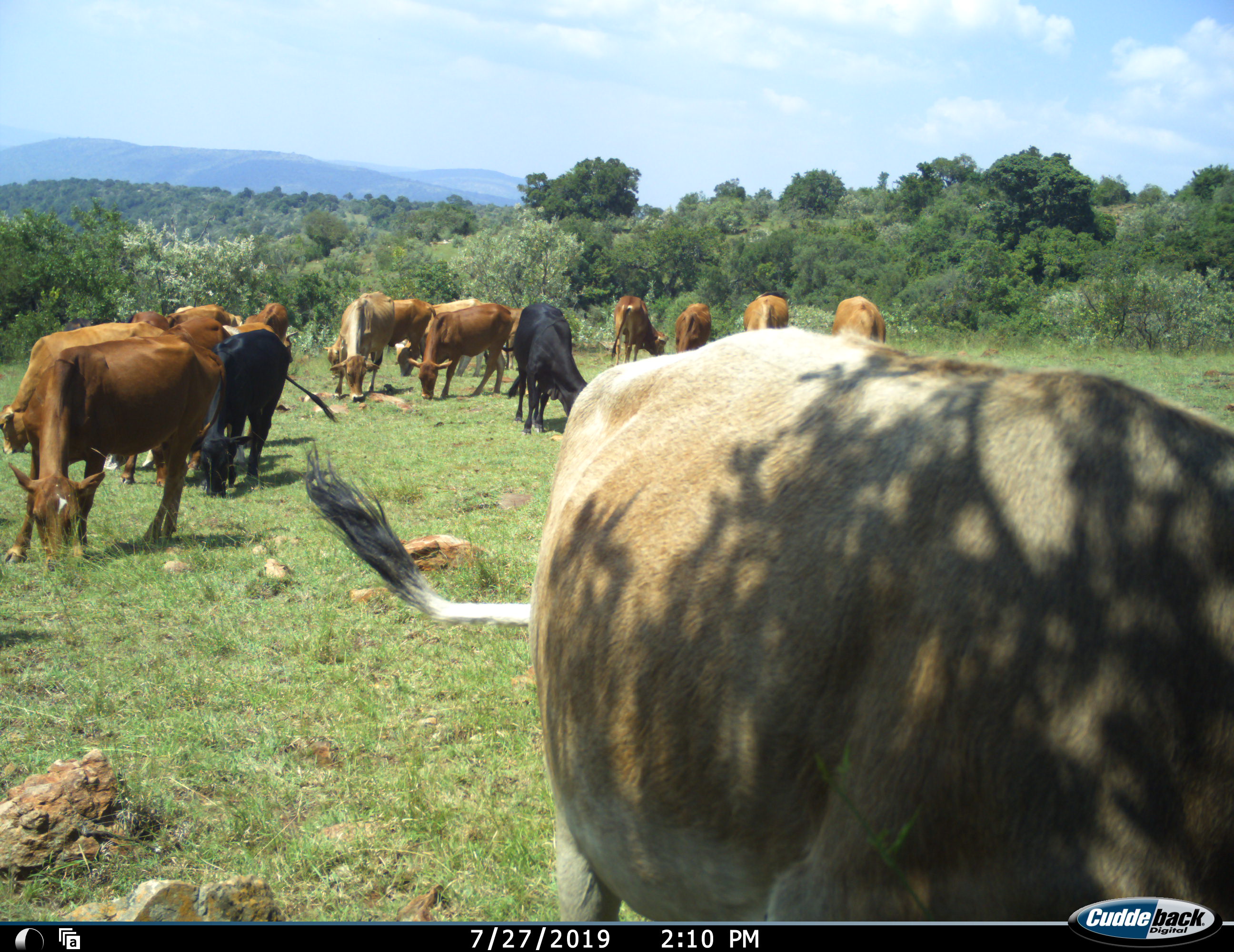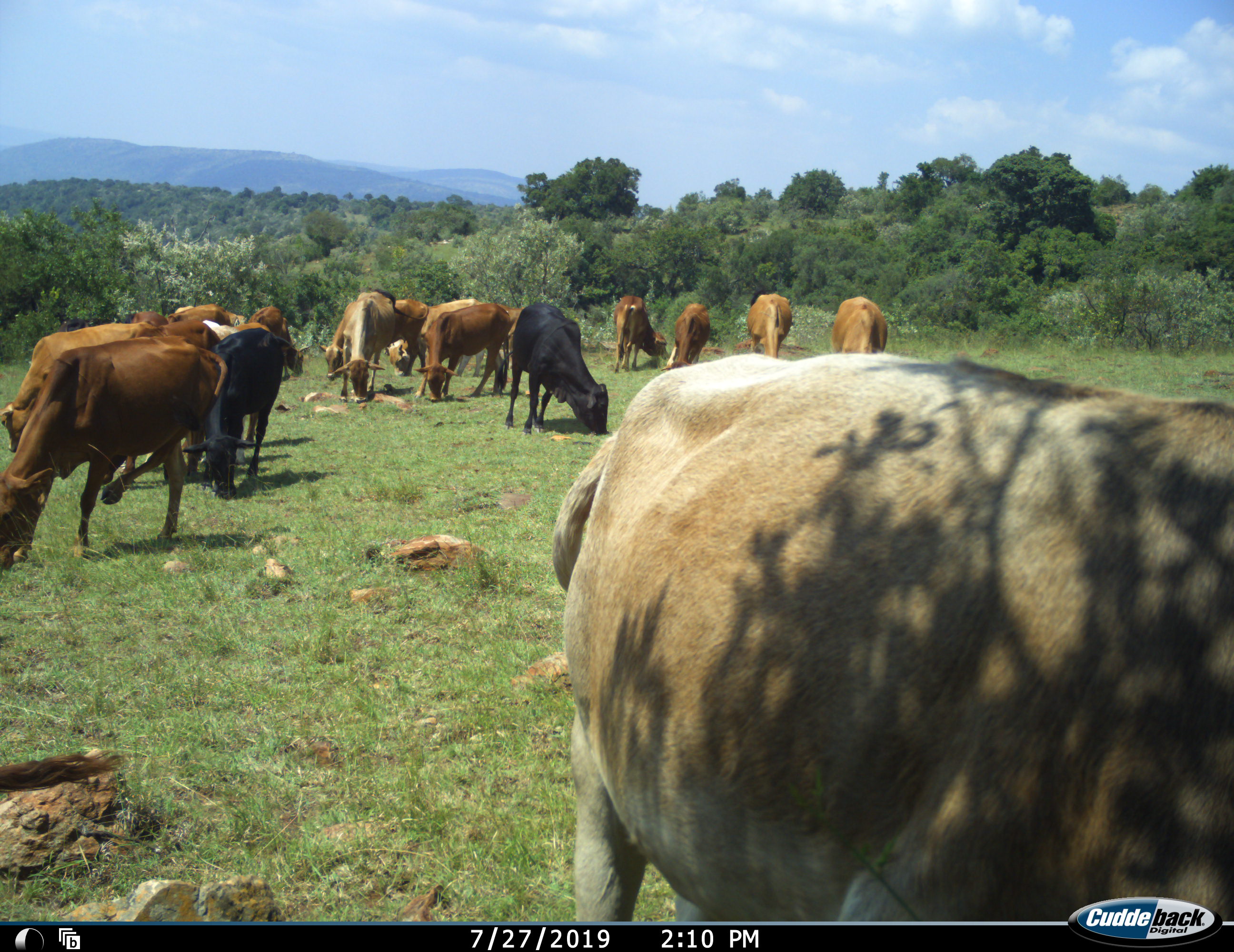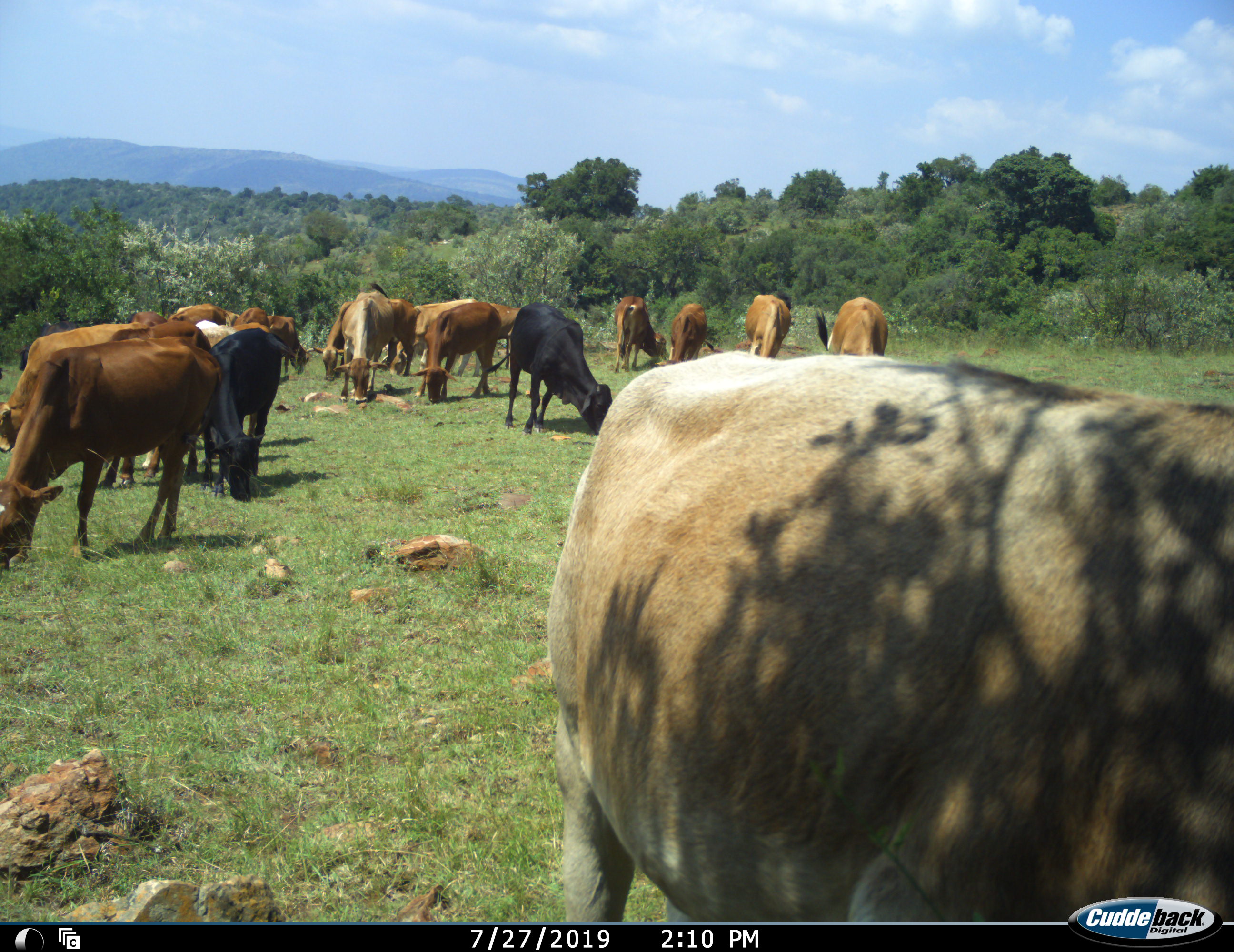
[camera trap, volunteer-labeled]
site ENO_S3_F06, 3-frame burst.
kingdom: Animalia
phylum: Chordata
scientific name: Vertebrata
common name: domestic animal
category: domesticanimal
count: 11-50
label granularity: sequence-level